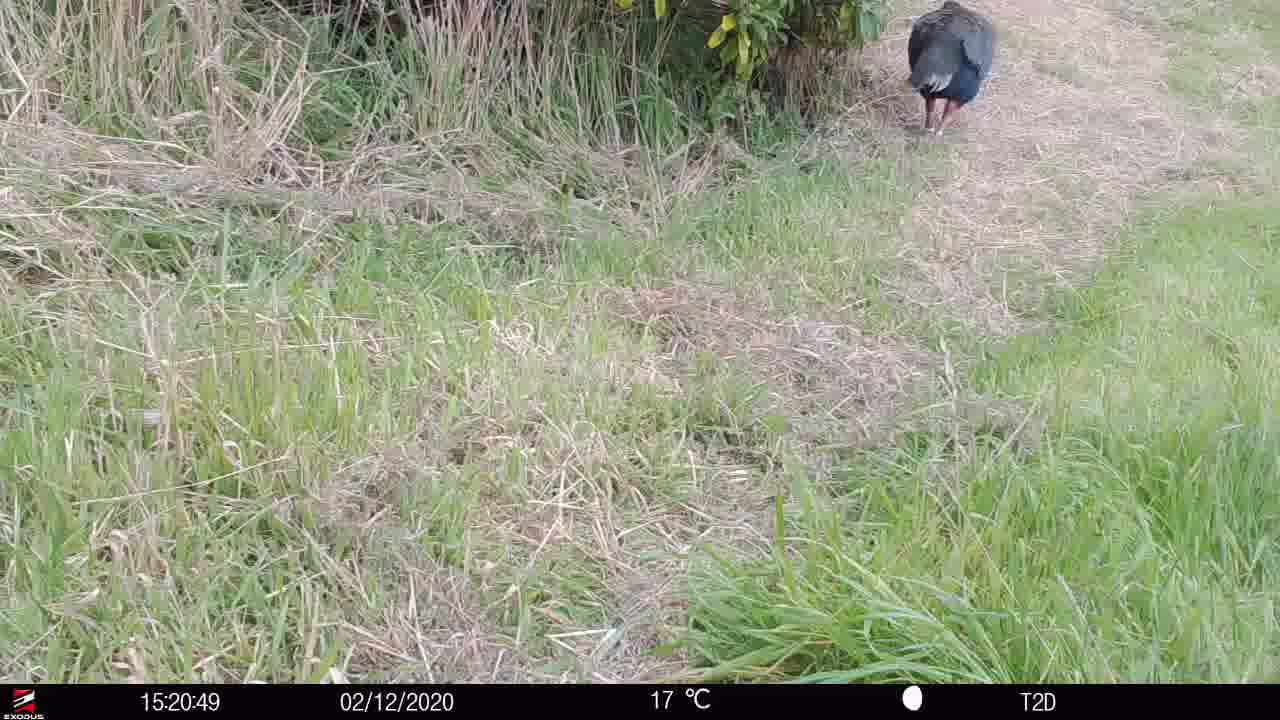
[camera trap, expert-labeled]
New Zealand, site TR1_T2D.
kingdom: Animalia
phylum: Chordata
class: Aves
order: Gruiformes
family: Rallidae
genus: Porphyrio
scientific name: Porphyrio mantelli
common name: takahe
Takahe (Porphyrio mantelli).